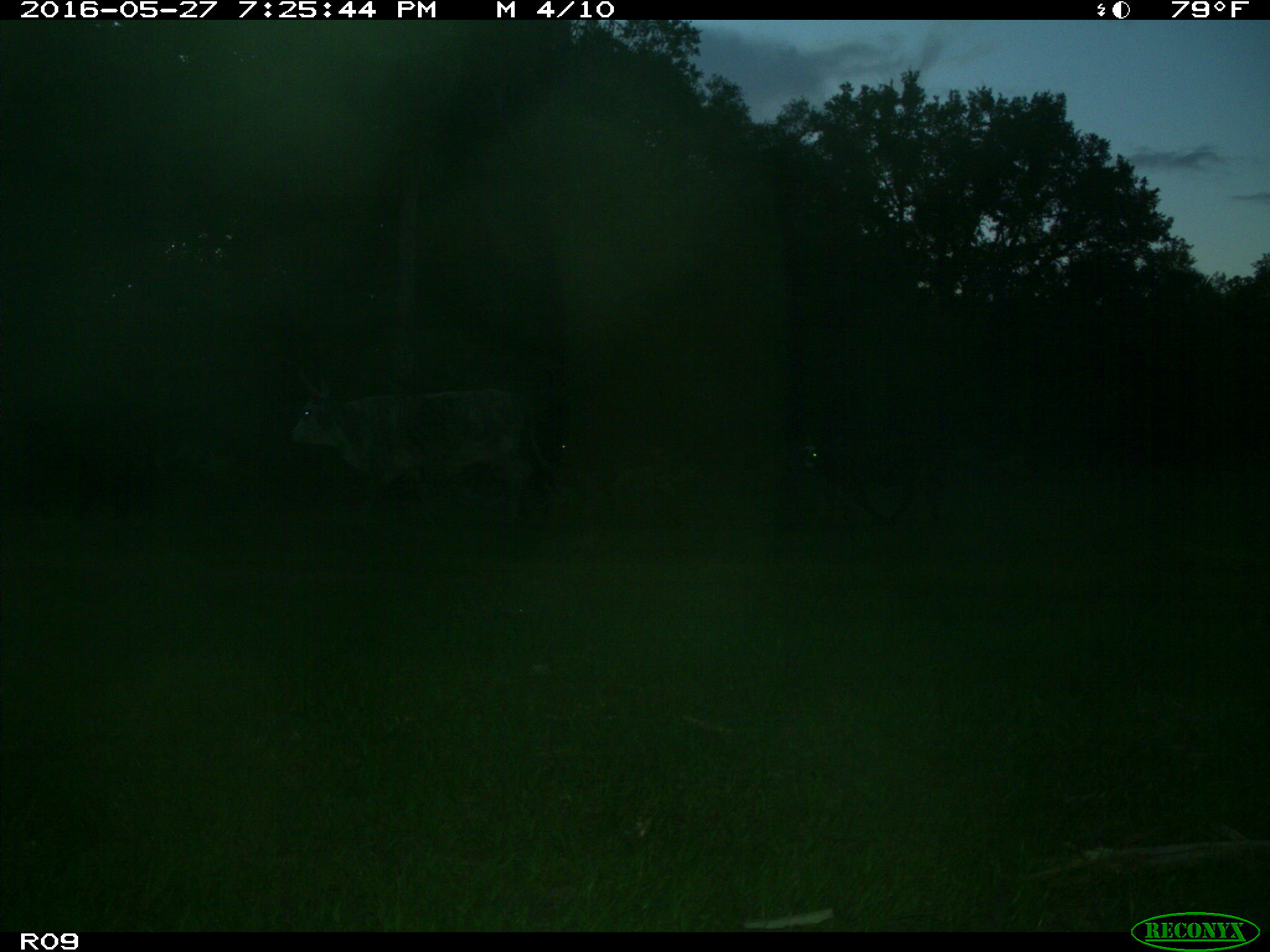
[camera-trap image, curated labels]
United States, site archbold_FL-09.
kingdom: Animalia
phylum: Chordata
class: Mammalia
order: Artiodactyla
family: Bovidae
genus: Bos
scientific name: Bos taurus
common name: domestic cow